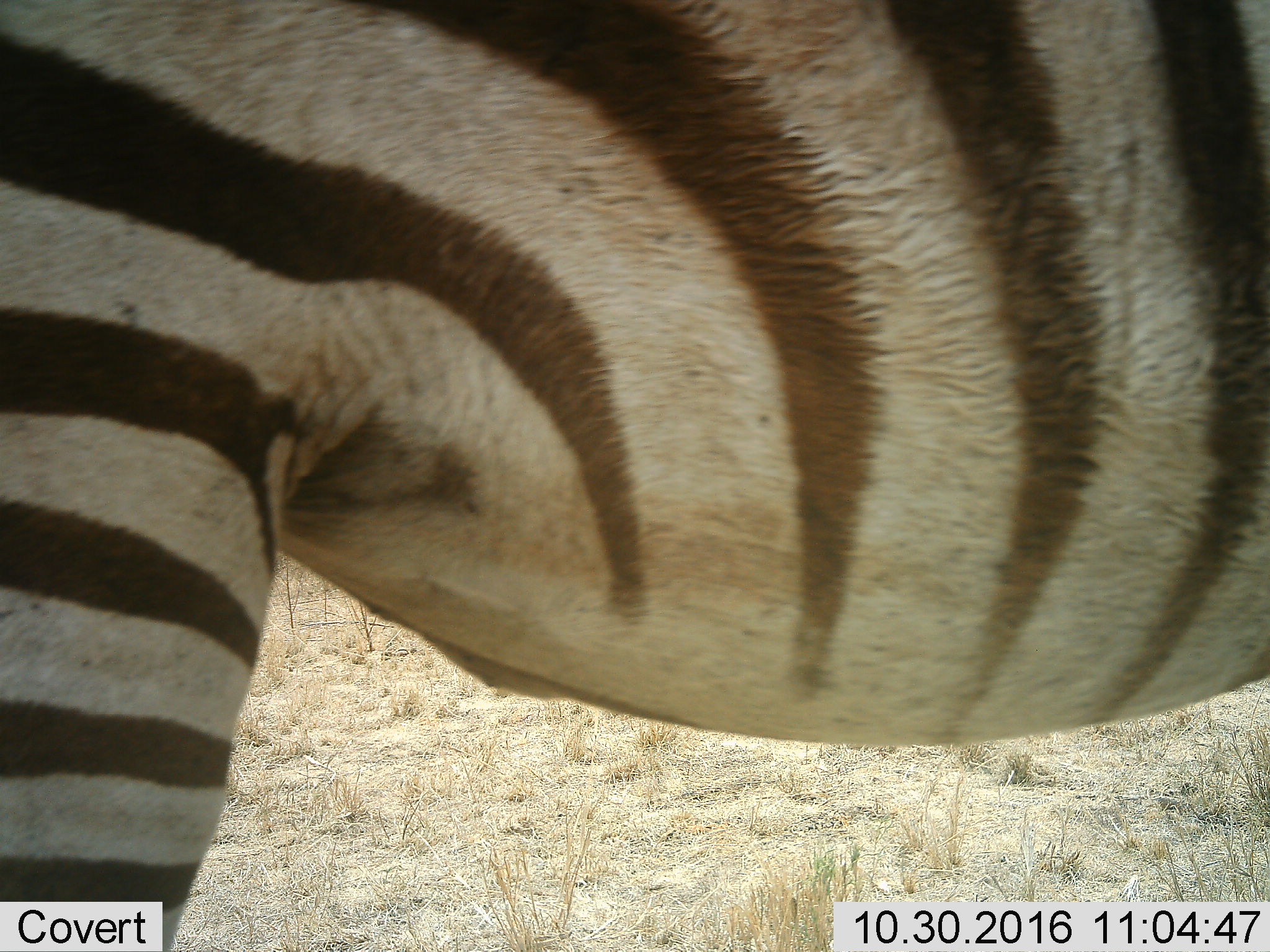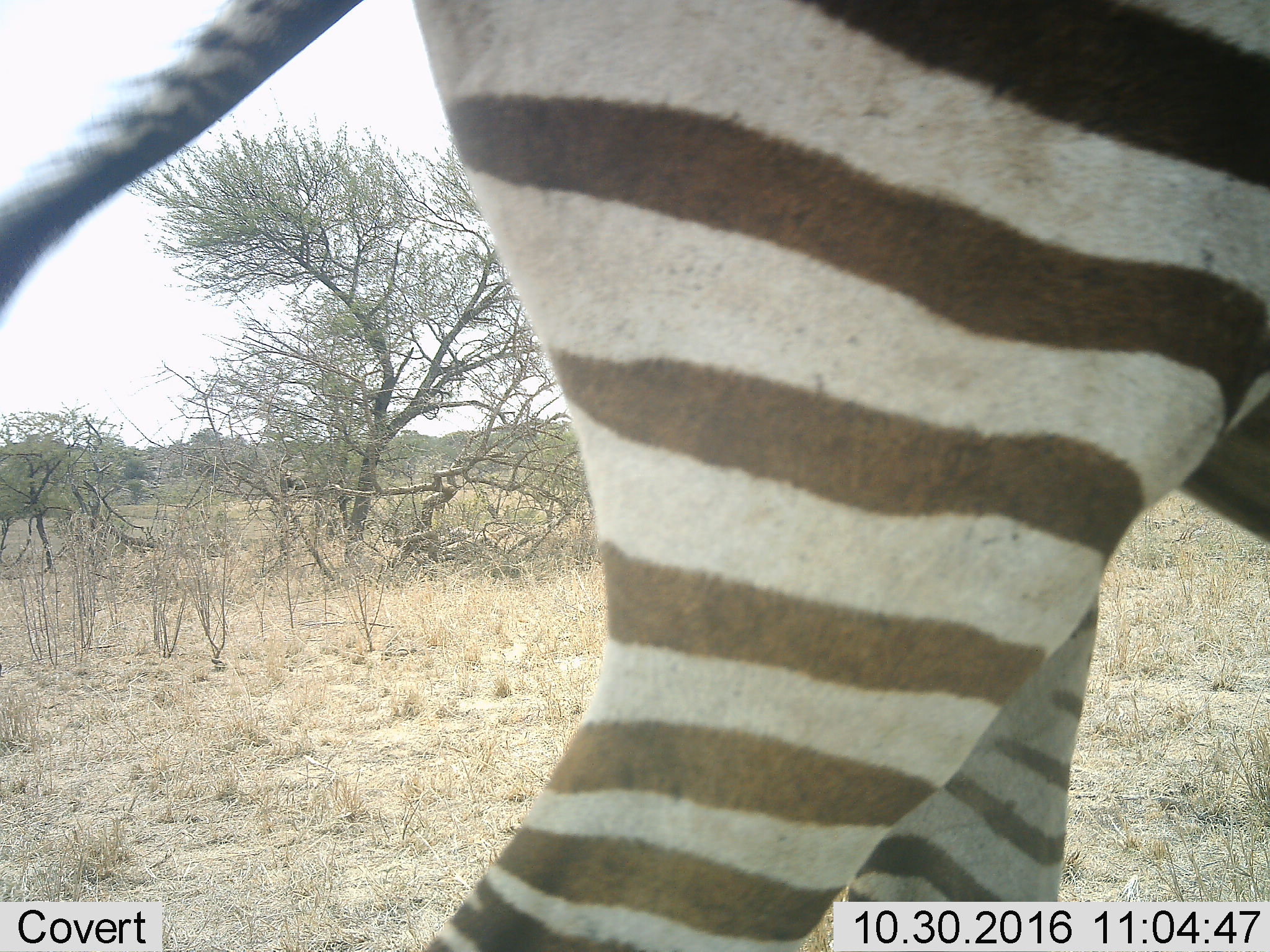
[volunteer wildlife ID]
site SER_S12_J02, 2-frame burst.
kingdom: Animalia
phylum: Chordata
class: Mammalia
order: Perissodactyla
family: Equidae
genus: Equus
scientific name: Equus quagga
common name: plains zebra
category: zebraplains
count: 1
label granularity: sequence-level